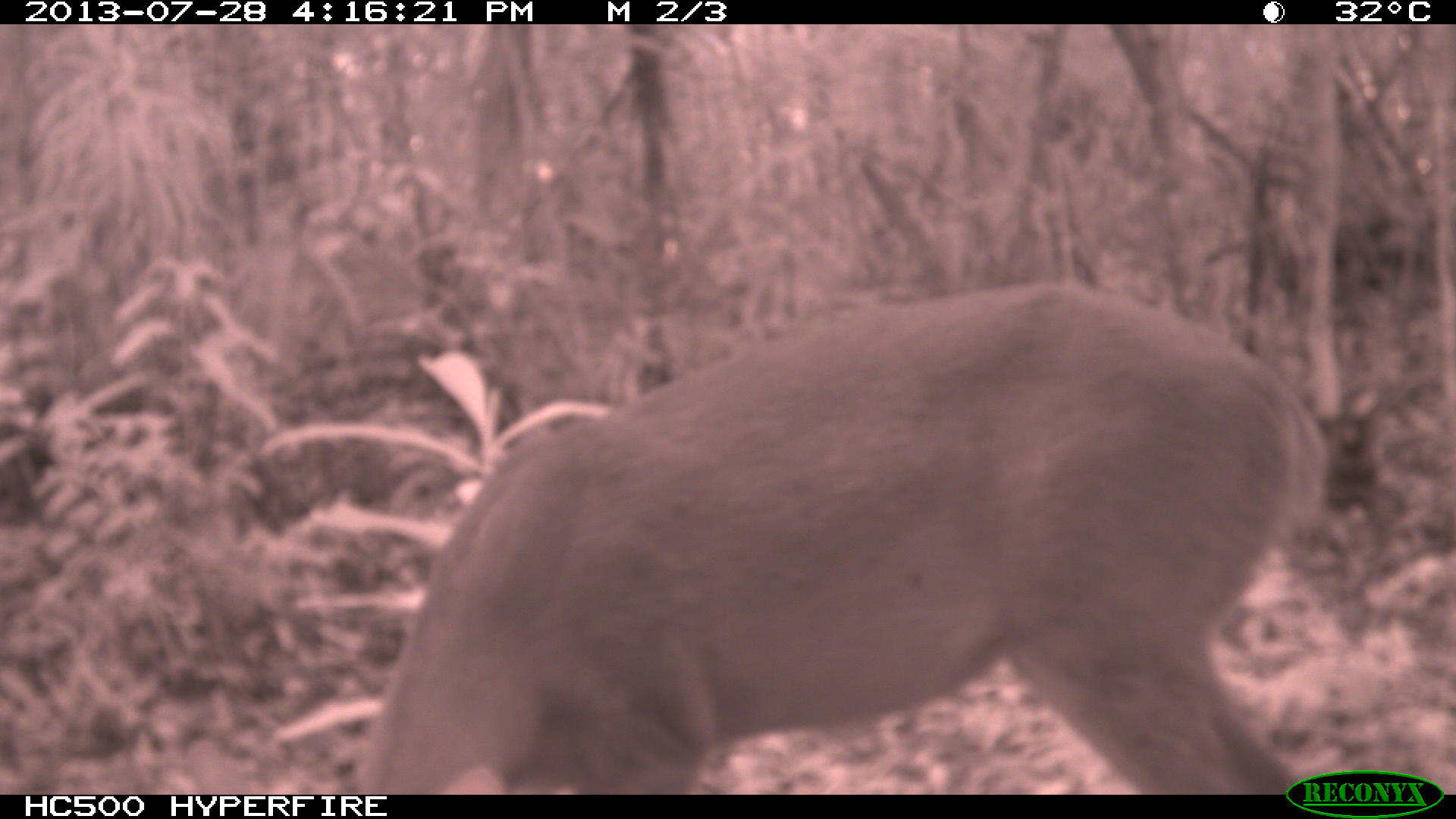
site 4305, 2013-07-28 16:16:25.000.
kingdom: Animalia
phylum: Chordata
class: Mammalia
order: Artiodactyla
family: Cervidae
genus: Mazama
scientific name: Mazama temama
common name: central american red brocket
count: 1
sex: male